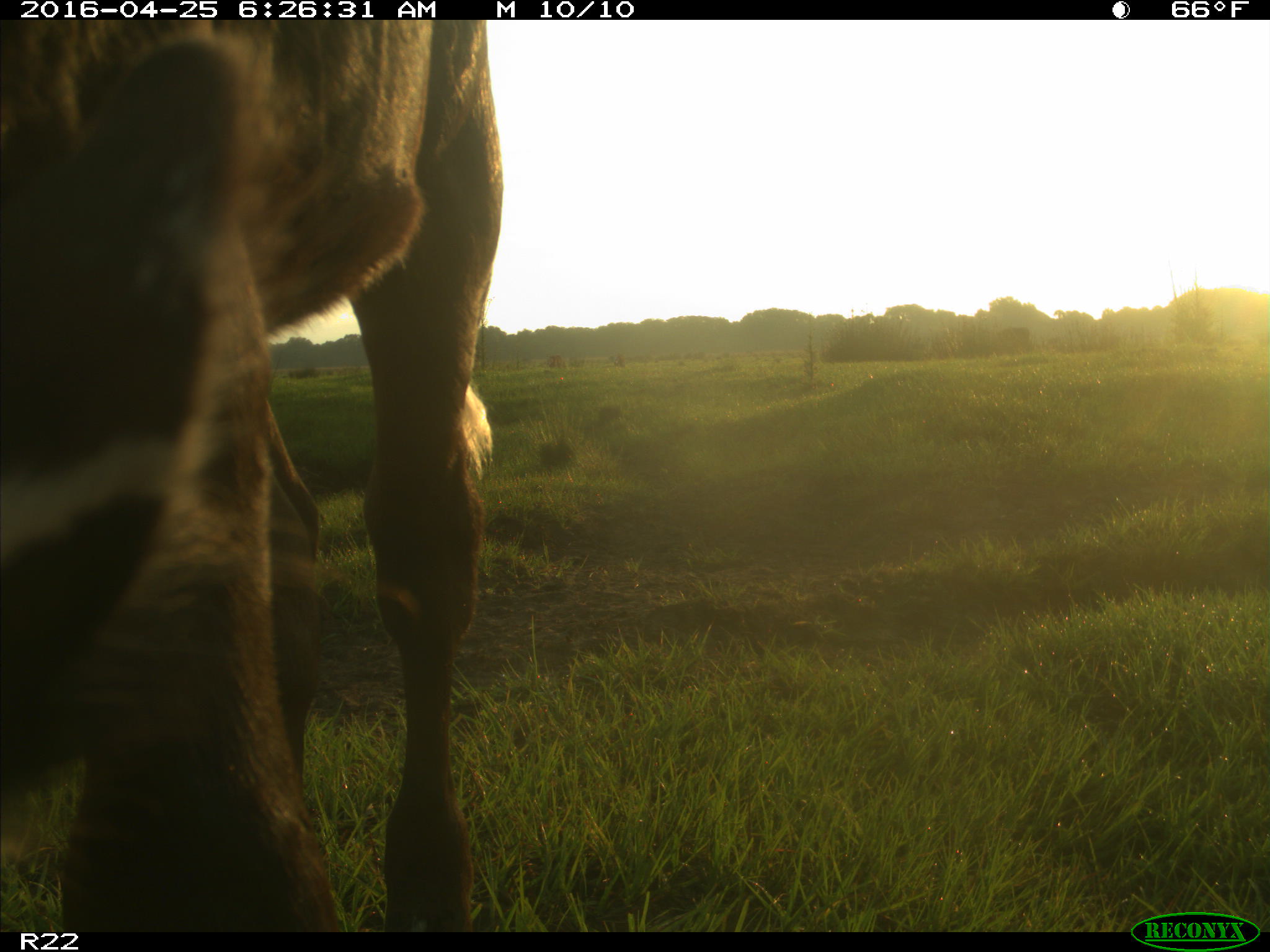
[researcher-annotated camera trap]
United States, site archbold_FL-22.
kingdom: Animalia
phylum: Chordata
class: Mammalia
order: Artiodactyla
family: Bovidae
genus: Bos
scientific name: Bos taurus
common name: domestic cow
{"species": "Bos taurus (domestic cow)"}